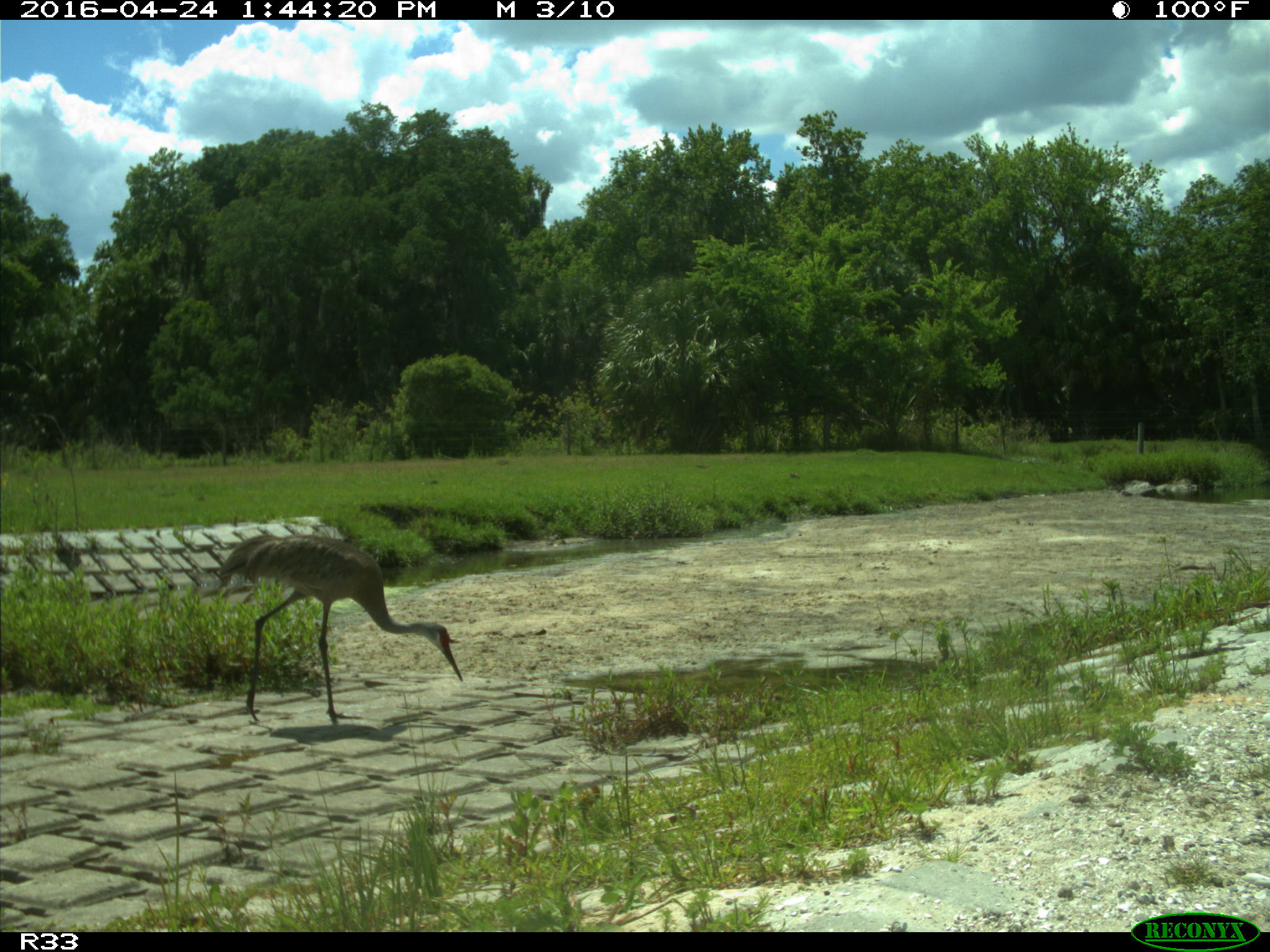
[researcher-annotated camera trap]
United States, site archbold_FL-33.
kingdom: Animalia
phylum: Chordata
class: Aves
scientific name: Aves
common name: birds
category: unidentified bird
Unidentified bird (birds) (Aves).